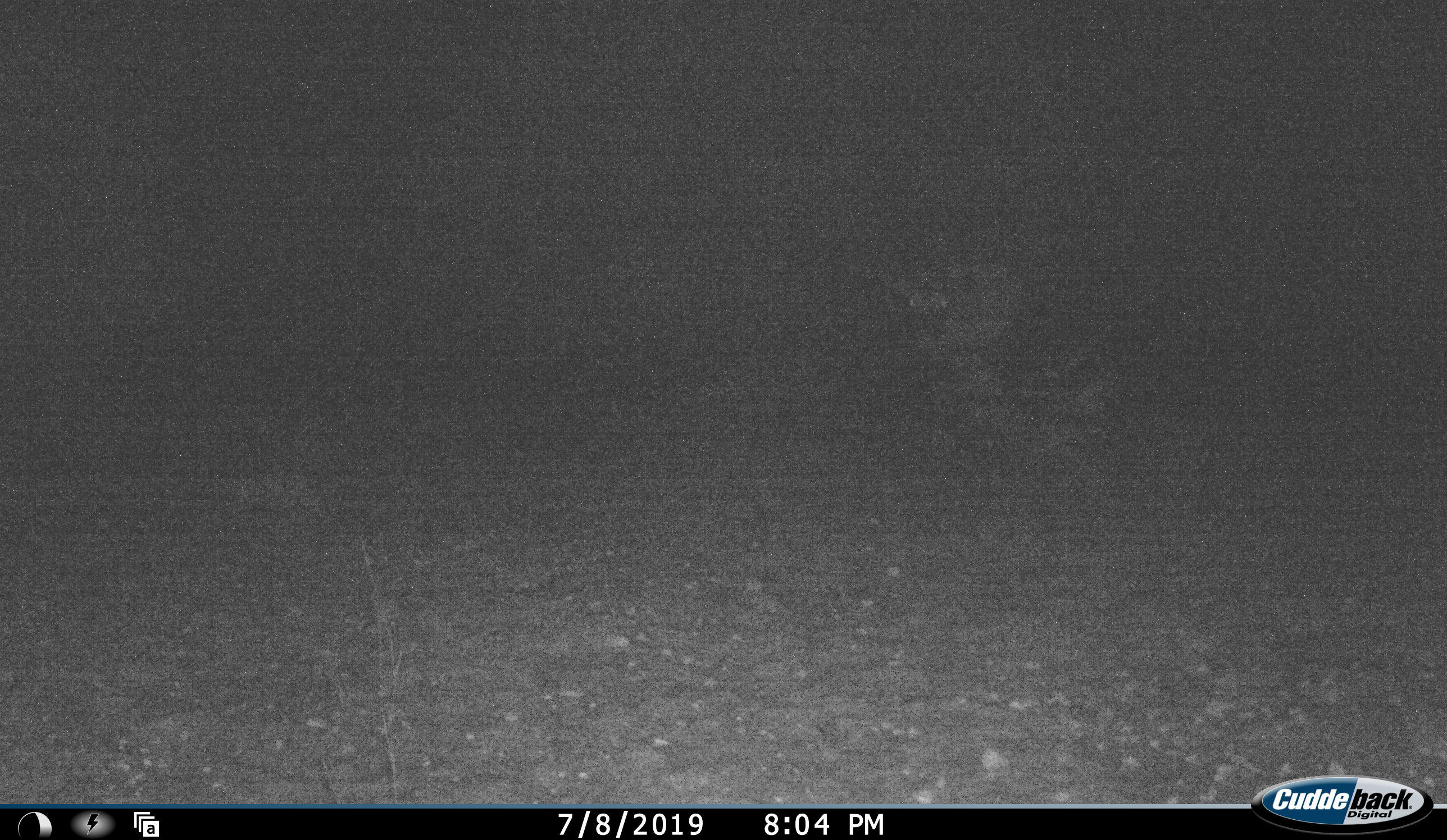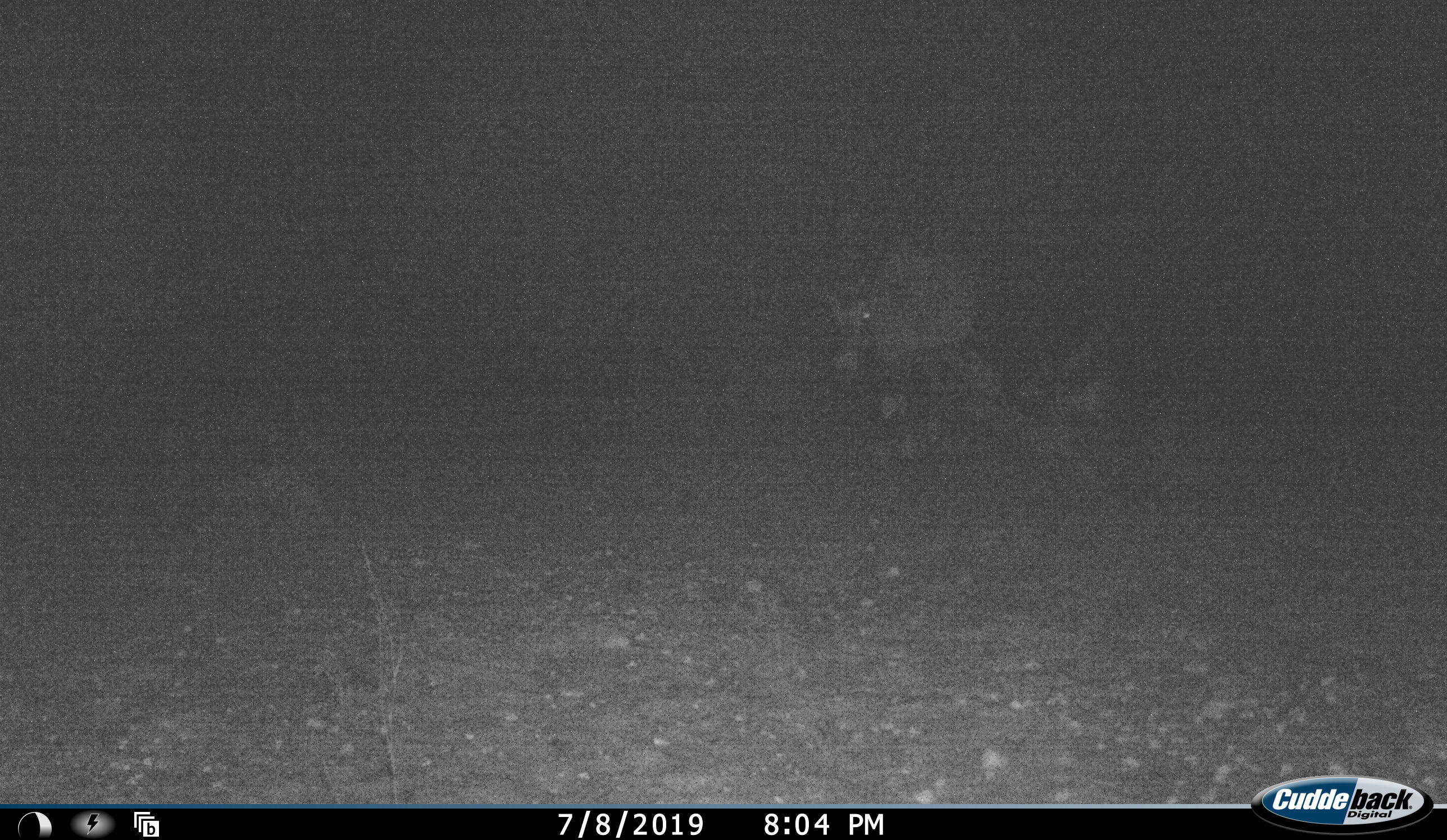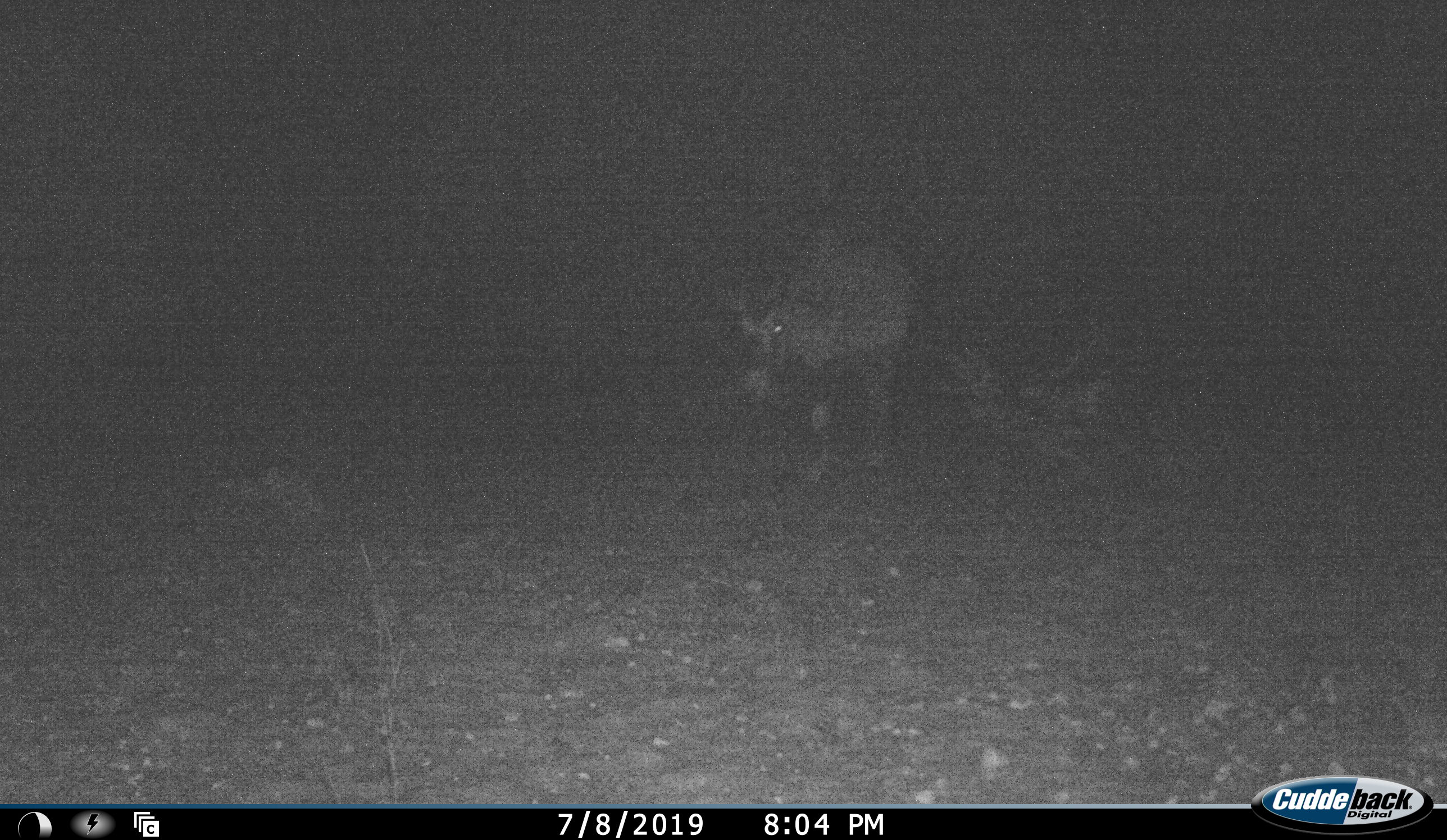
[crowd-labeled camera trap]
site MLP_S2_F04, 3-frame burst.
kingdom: Animalia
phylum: Chordata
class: Mammalia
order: Artiodactyla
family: Bovidae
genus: Oryx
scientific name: Oryx gazella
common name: gemsbok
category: oryx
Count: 1.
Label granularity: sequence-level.